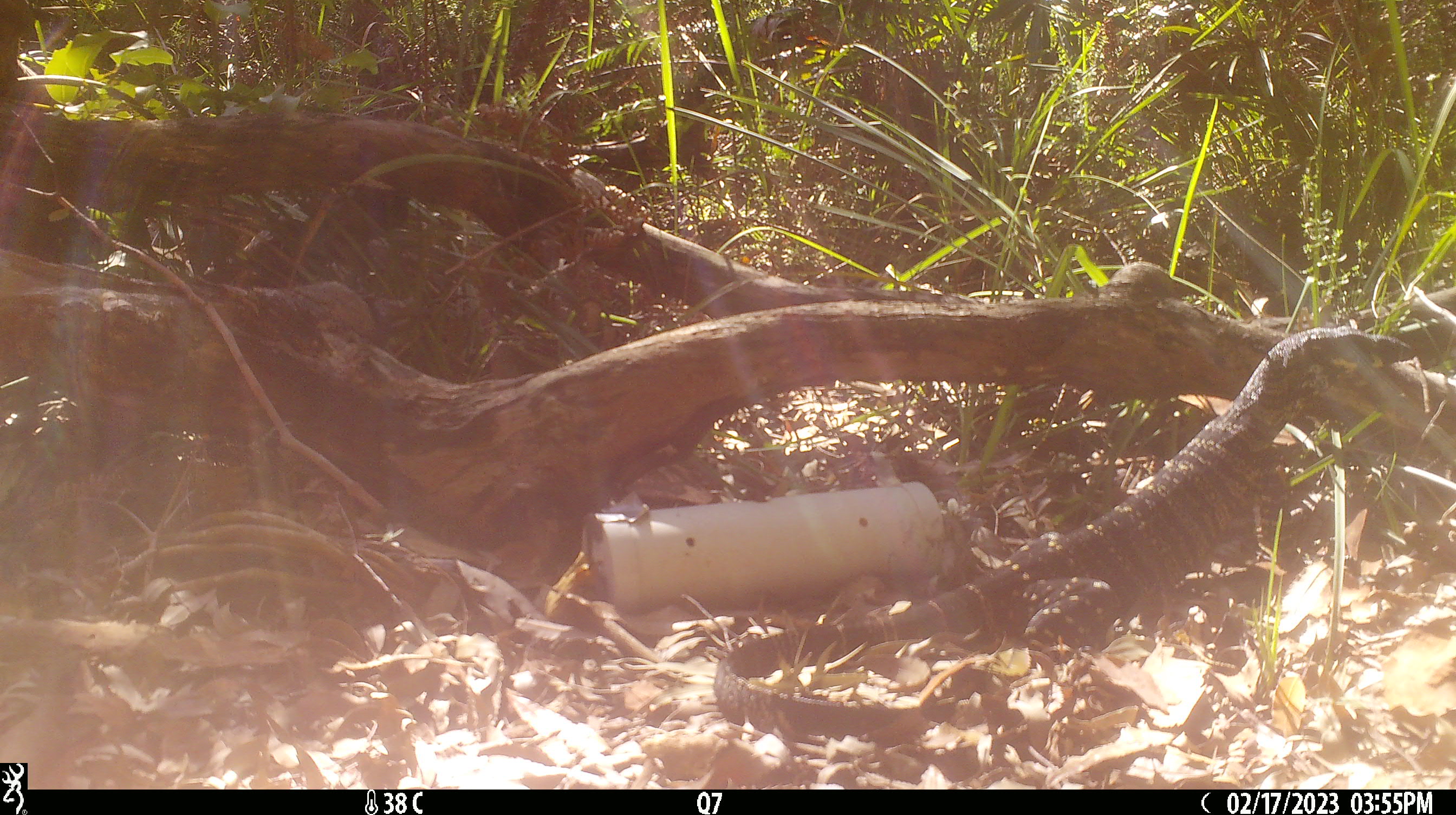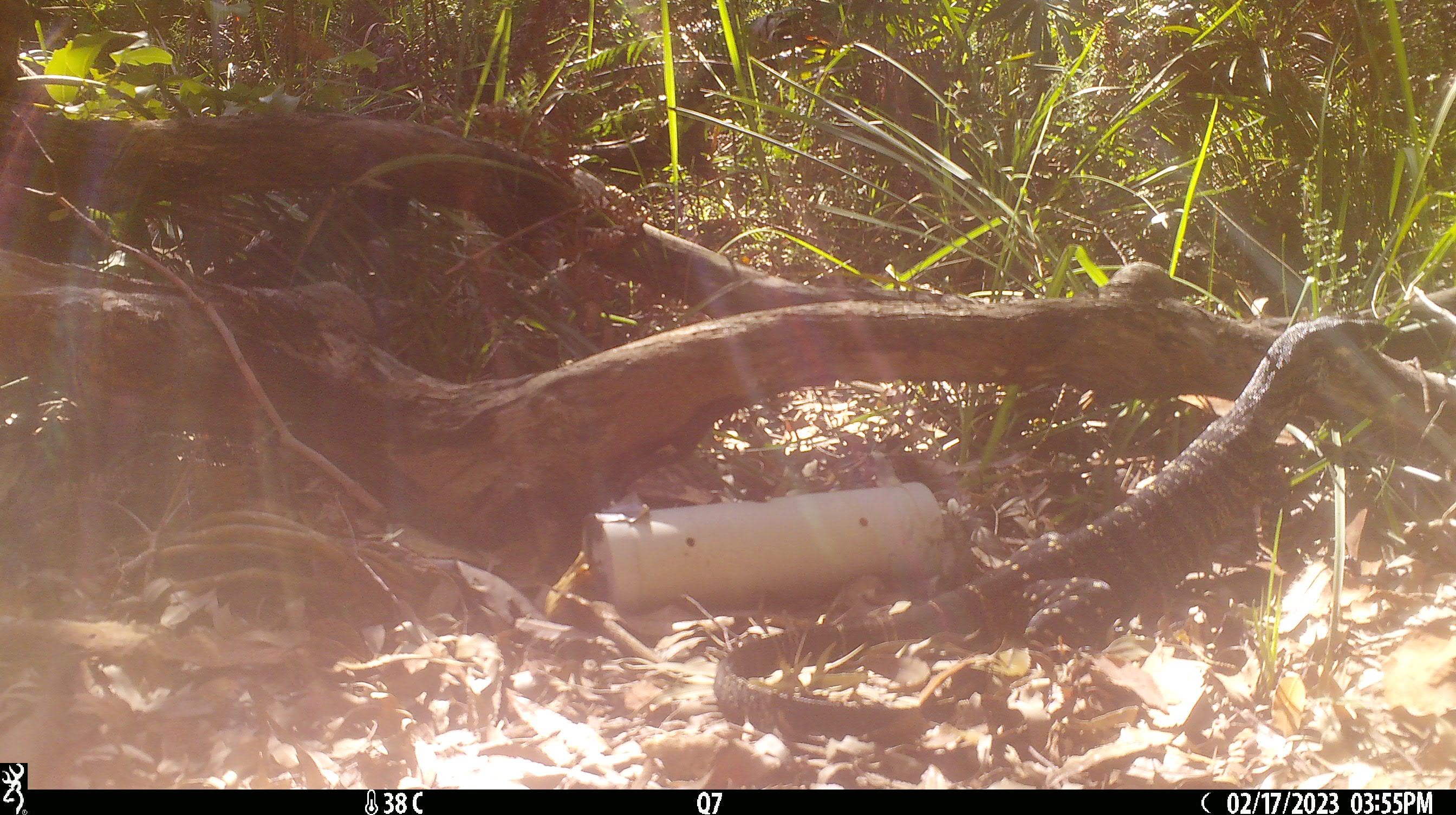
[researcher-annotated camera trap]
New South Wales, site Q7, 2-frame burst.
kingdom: Animalia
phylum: Chordata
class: Reptilia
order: Squamata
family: Varanidae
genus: Varanus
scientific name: Varanus varius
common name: lace monitor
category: goanna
Goanna (lace monitor) (Varanus varius).